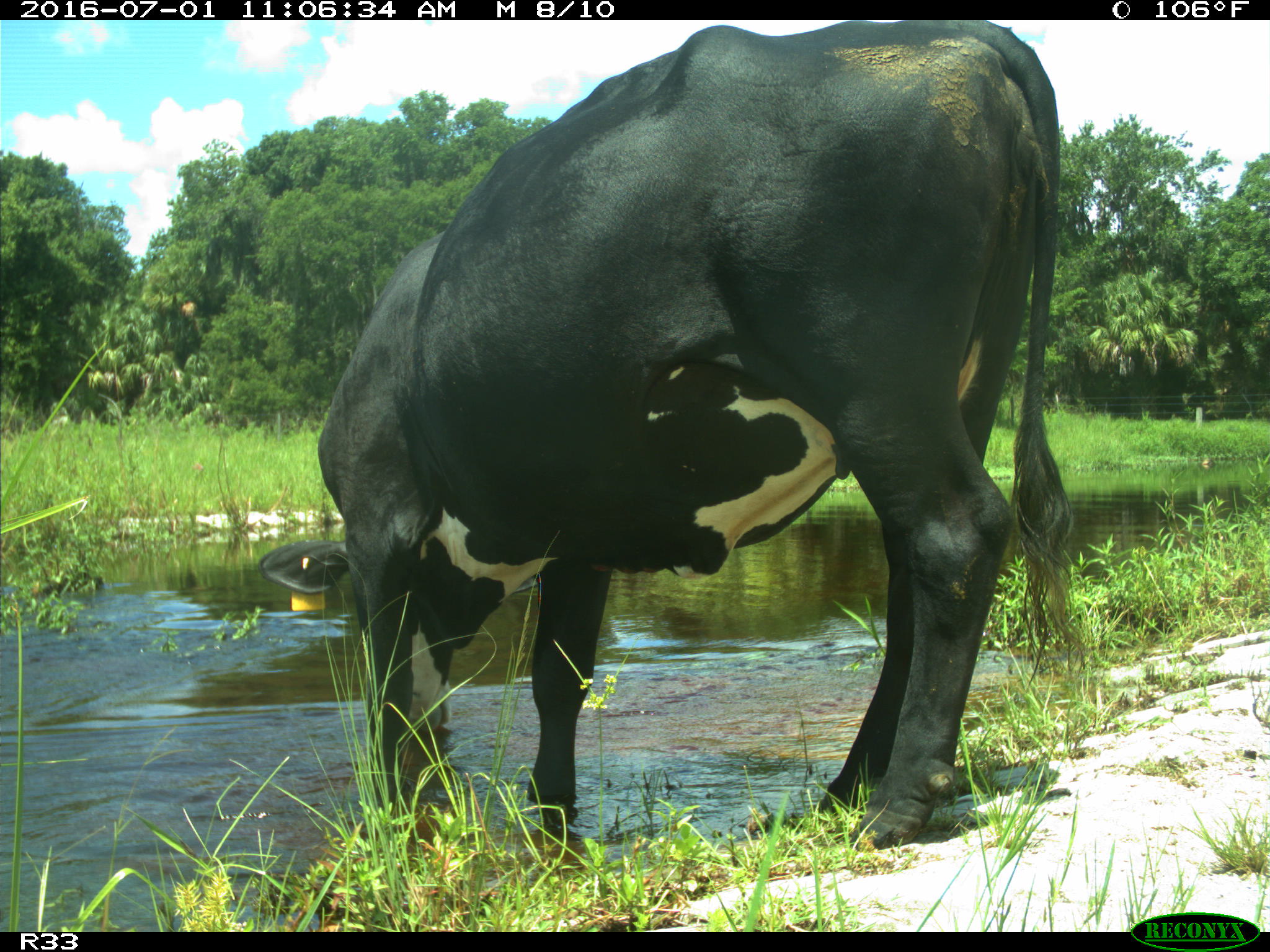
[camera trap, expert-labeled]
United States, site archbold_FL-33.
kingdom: Animalia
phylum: Chordata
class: Mammalia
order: Artiodactyla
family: Bovidae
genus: Bos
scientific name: Bos taurus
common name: domestic cow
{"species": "Bos taurus (domestic cow)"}